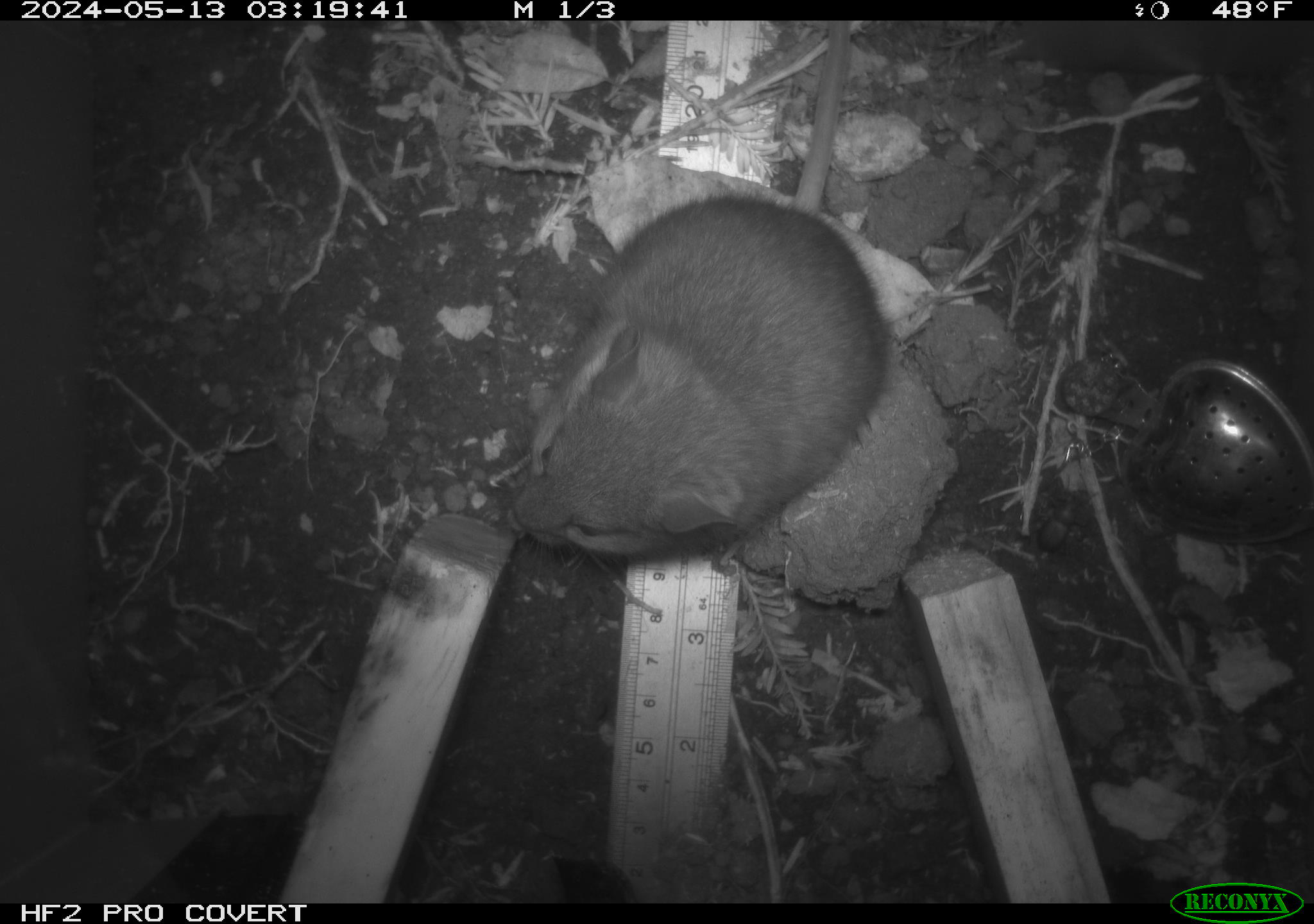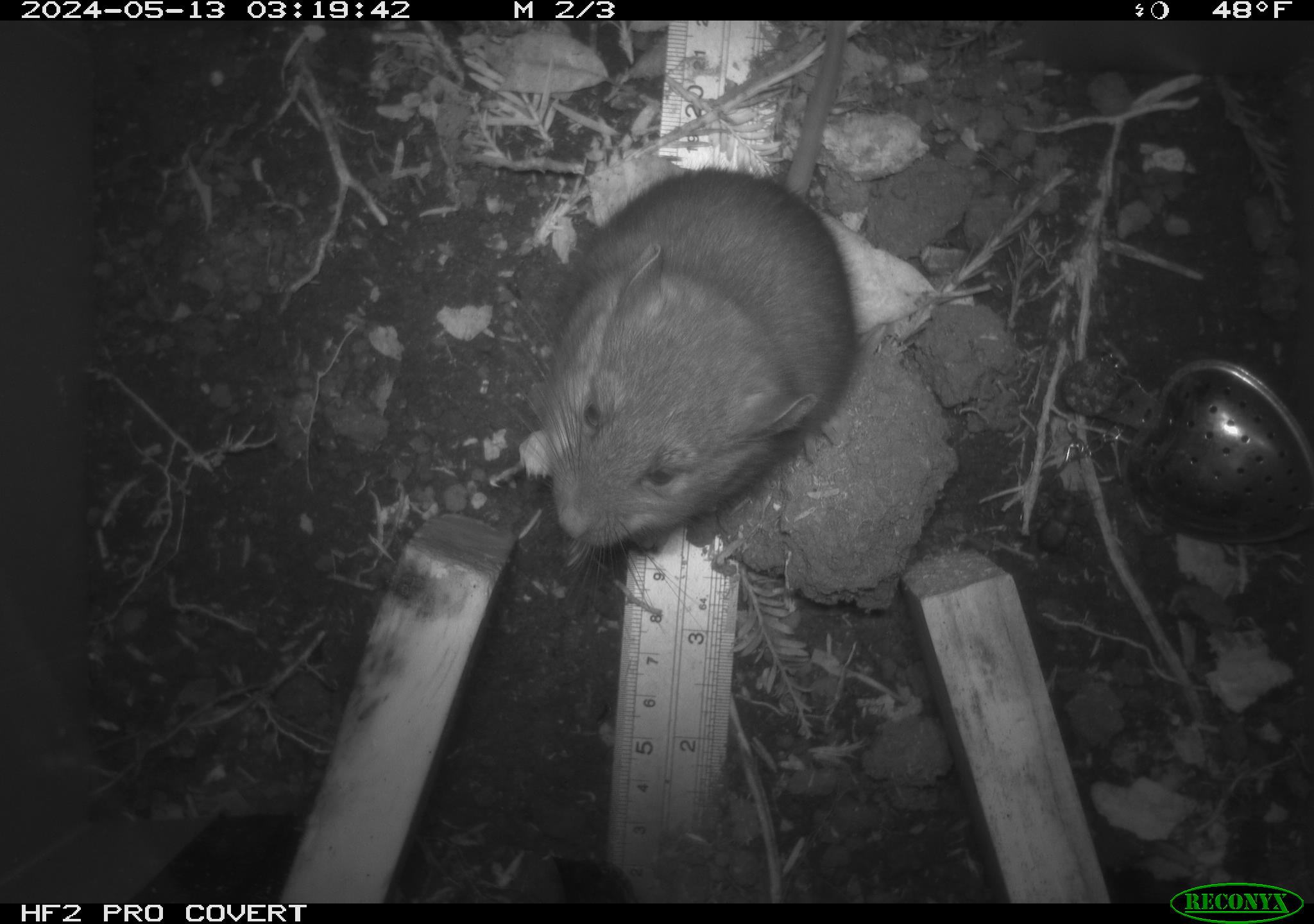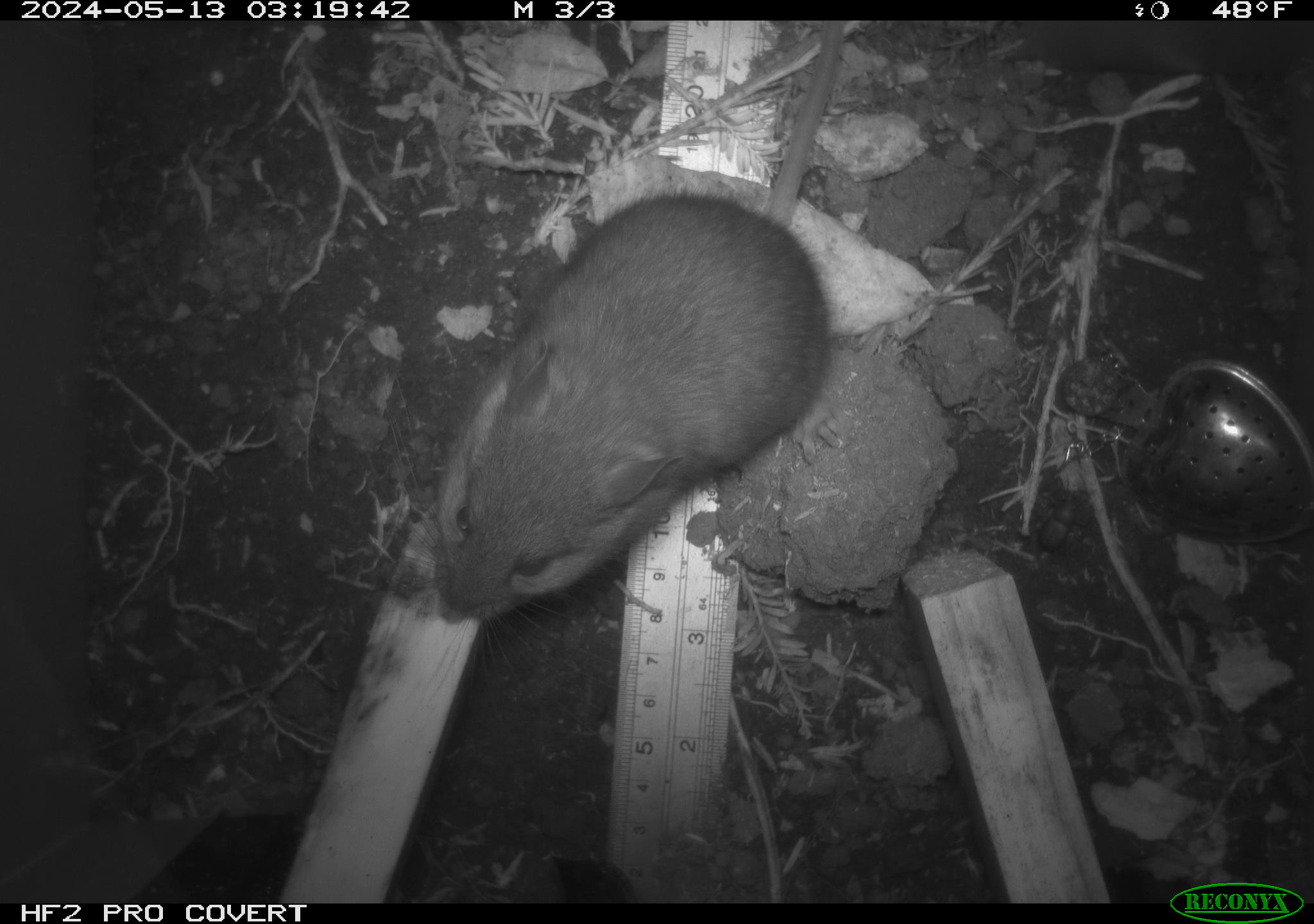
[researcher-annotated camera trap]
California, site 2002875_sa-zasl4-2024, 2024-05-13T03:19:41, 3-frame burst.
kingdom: Animalia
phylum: Chordata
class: Mammalia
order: Rodentia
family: Cricetidae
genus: Neotoma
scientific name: Neotoma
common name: pack rat or woodrat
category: neotoma species